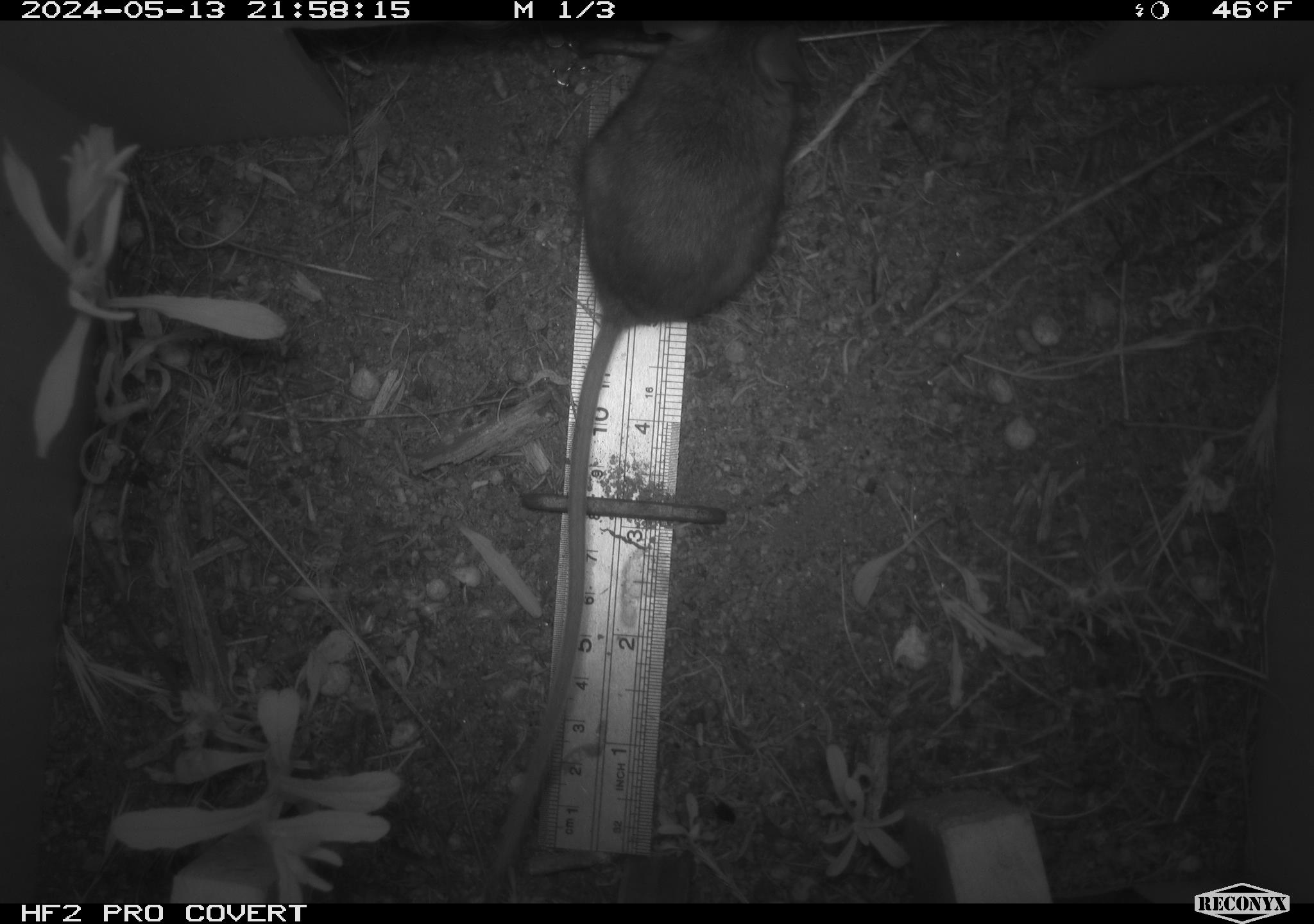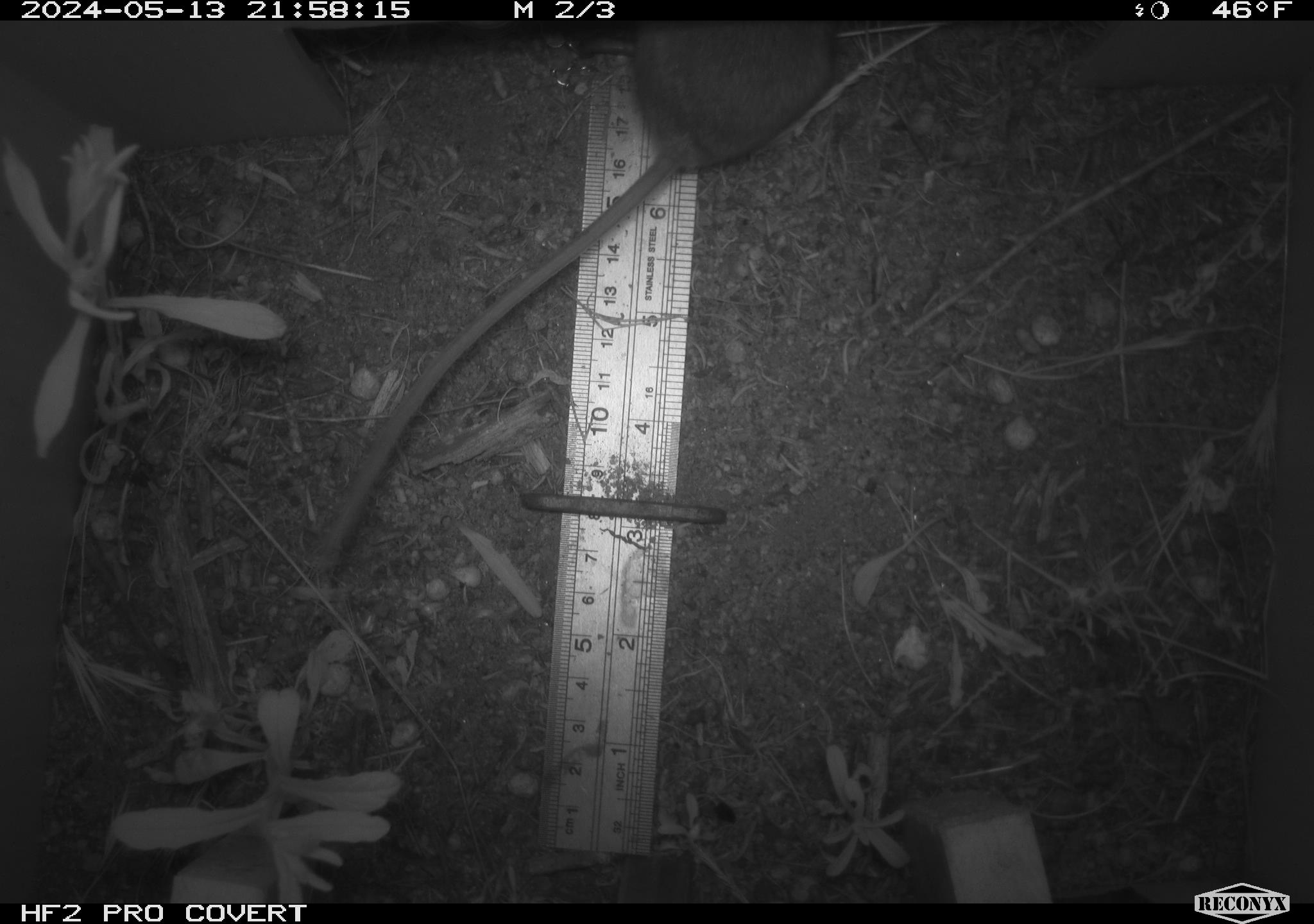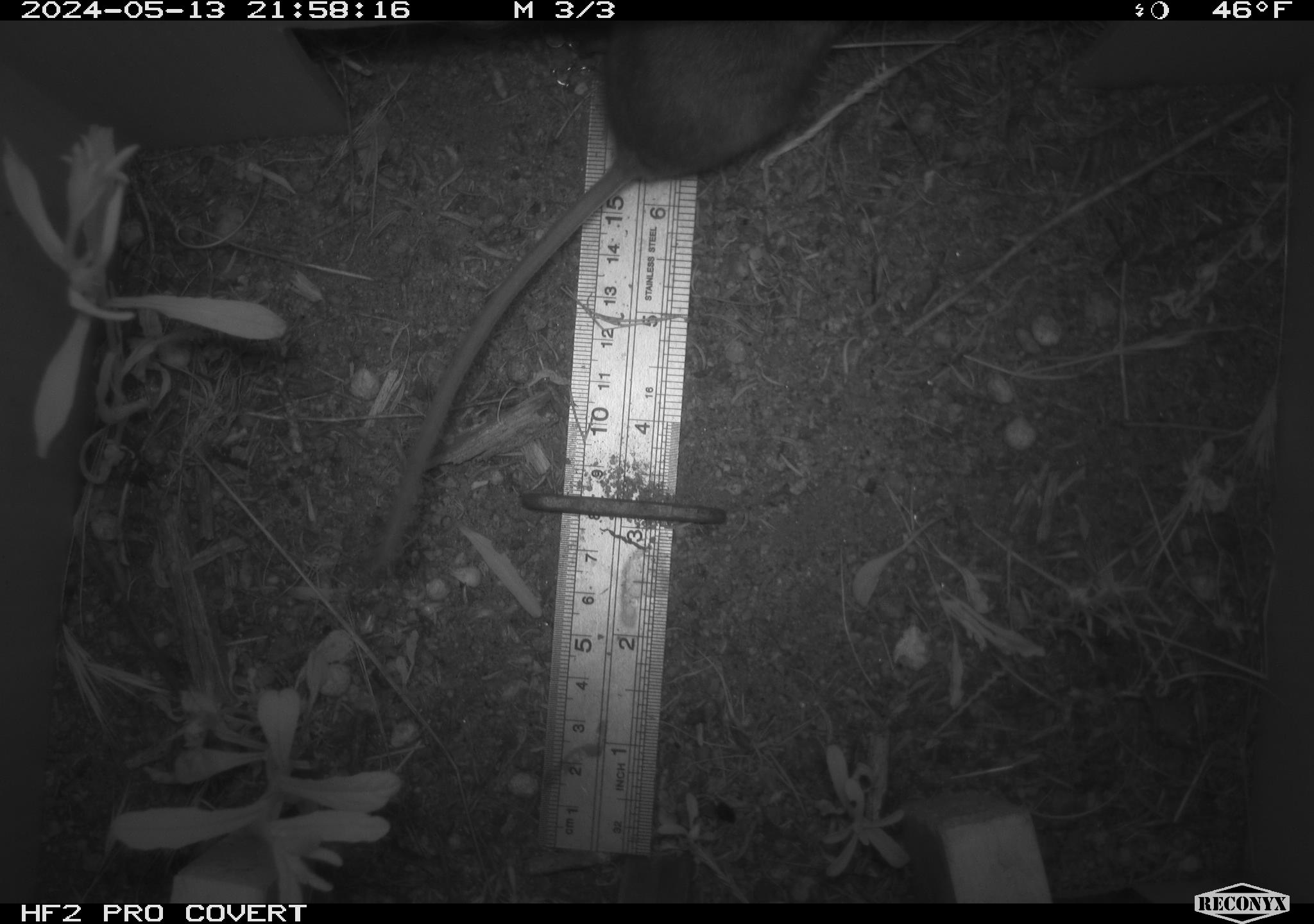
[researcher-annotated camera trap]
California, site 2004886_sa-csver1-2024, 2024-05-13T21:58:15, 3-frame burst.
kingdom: Animalia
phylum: Chordata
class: Mammalia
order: Rodentia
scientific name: Rodentia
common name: rodent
Rodent (Rodentia).